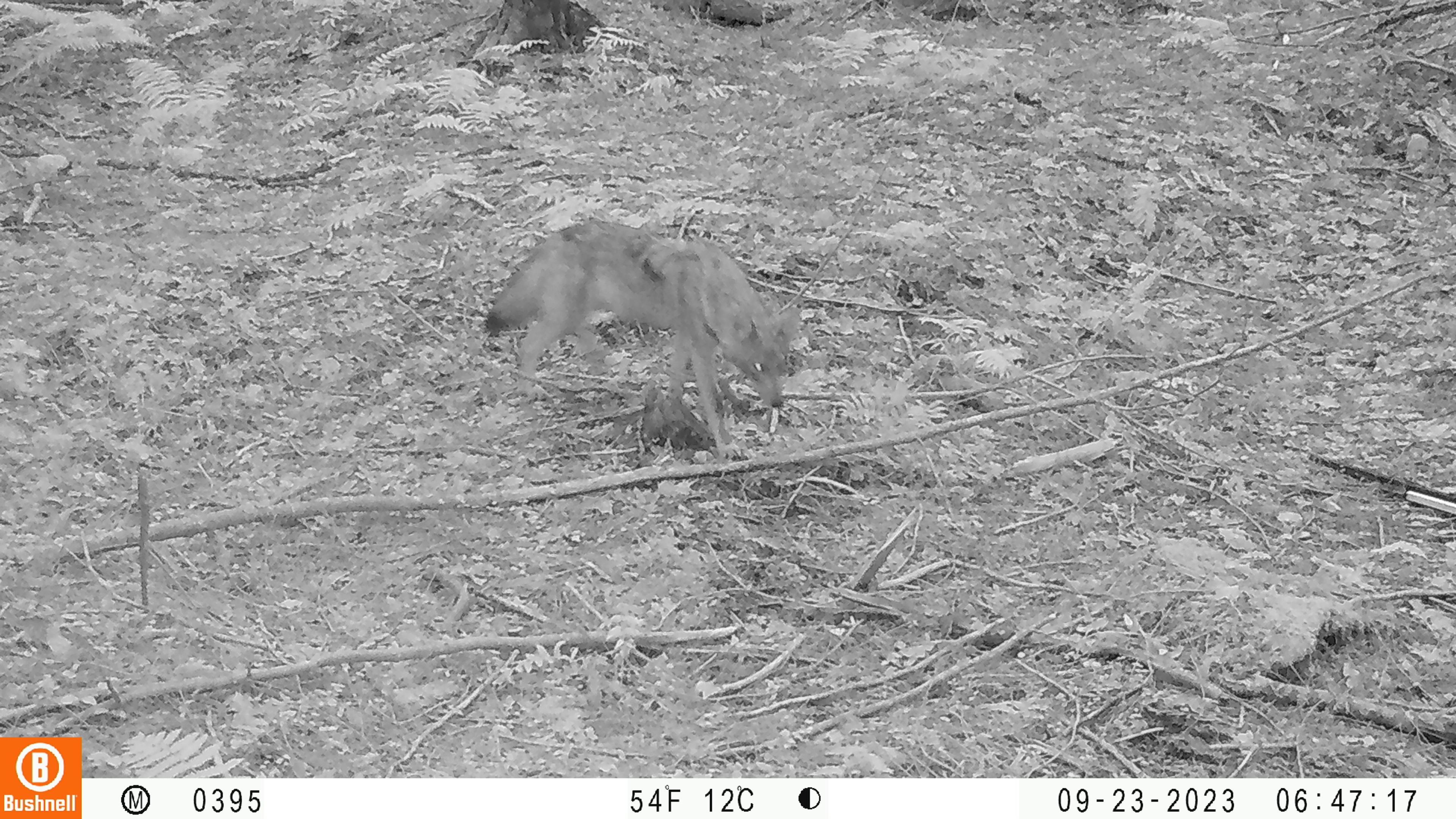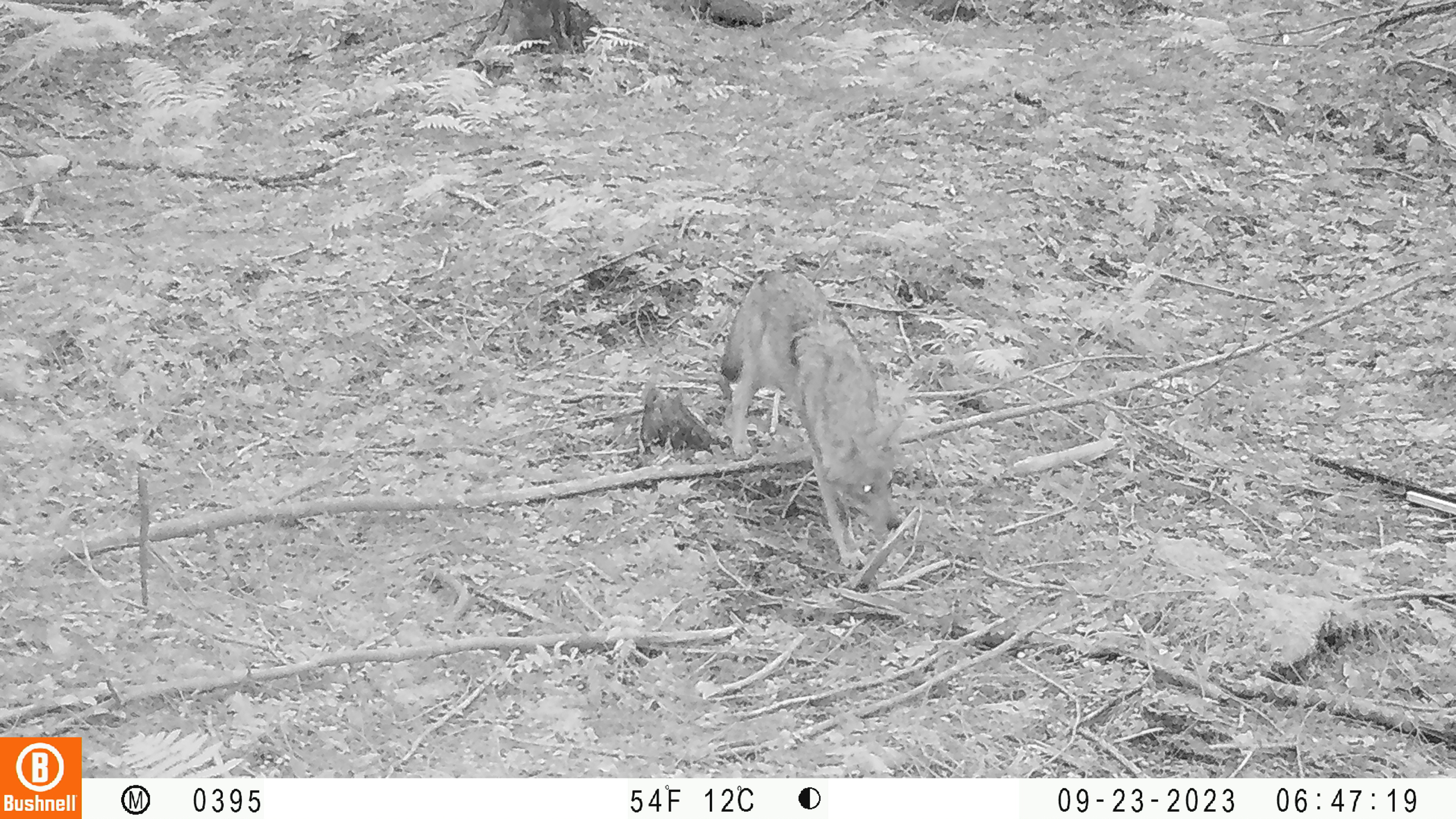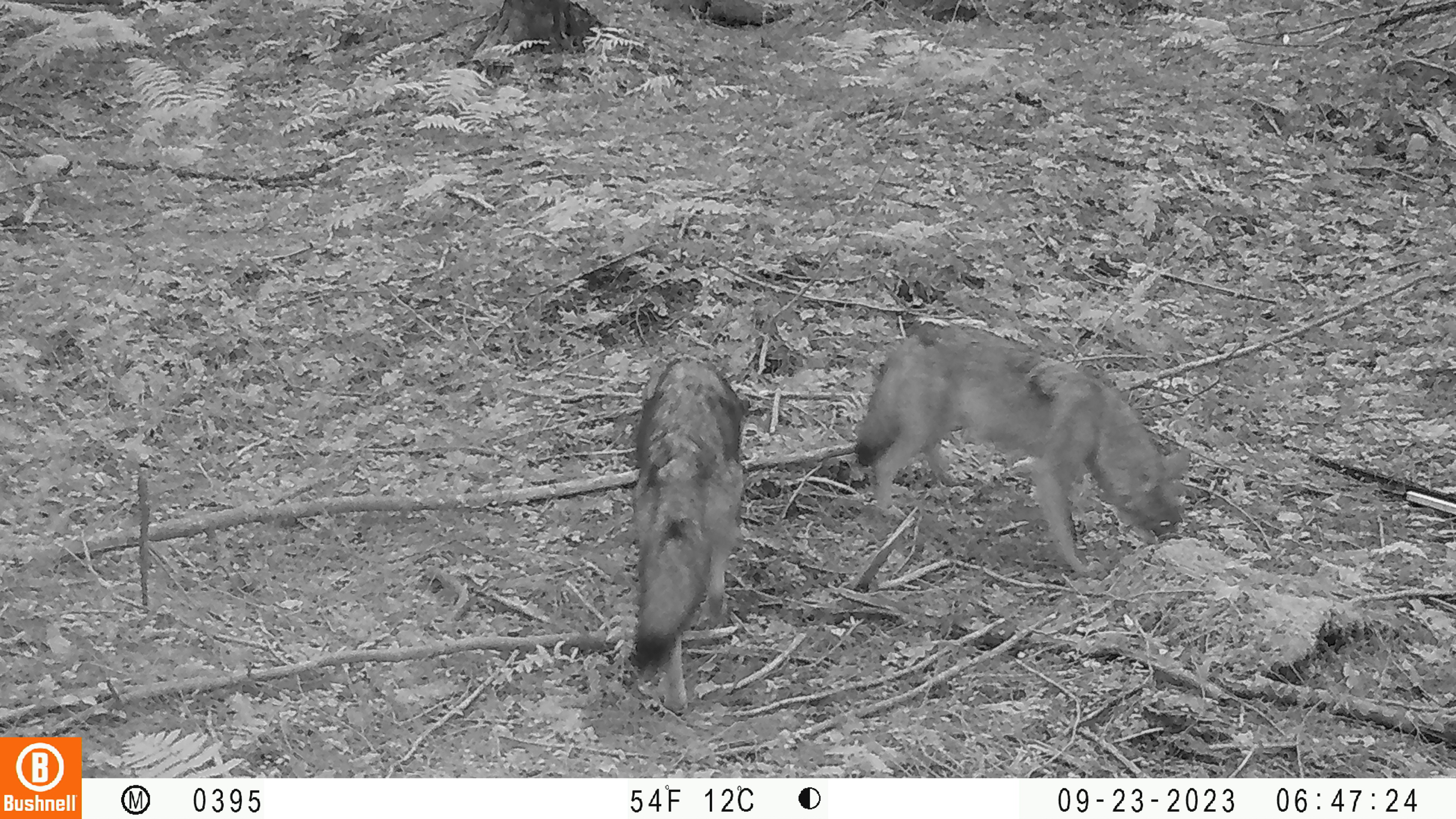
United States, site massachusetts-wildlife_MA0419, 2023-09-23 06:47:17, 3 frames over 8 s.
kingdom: Animalia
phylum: Chordata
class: Mammalia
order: Carnivora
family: Canidae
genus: Canis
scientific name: Canis latrans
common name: coyote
Coyote (Canis latrans).